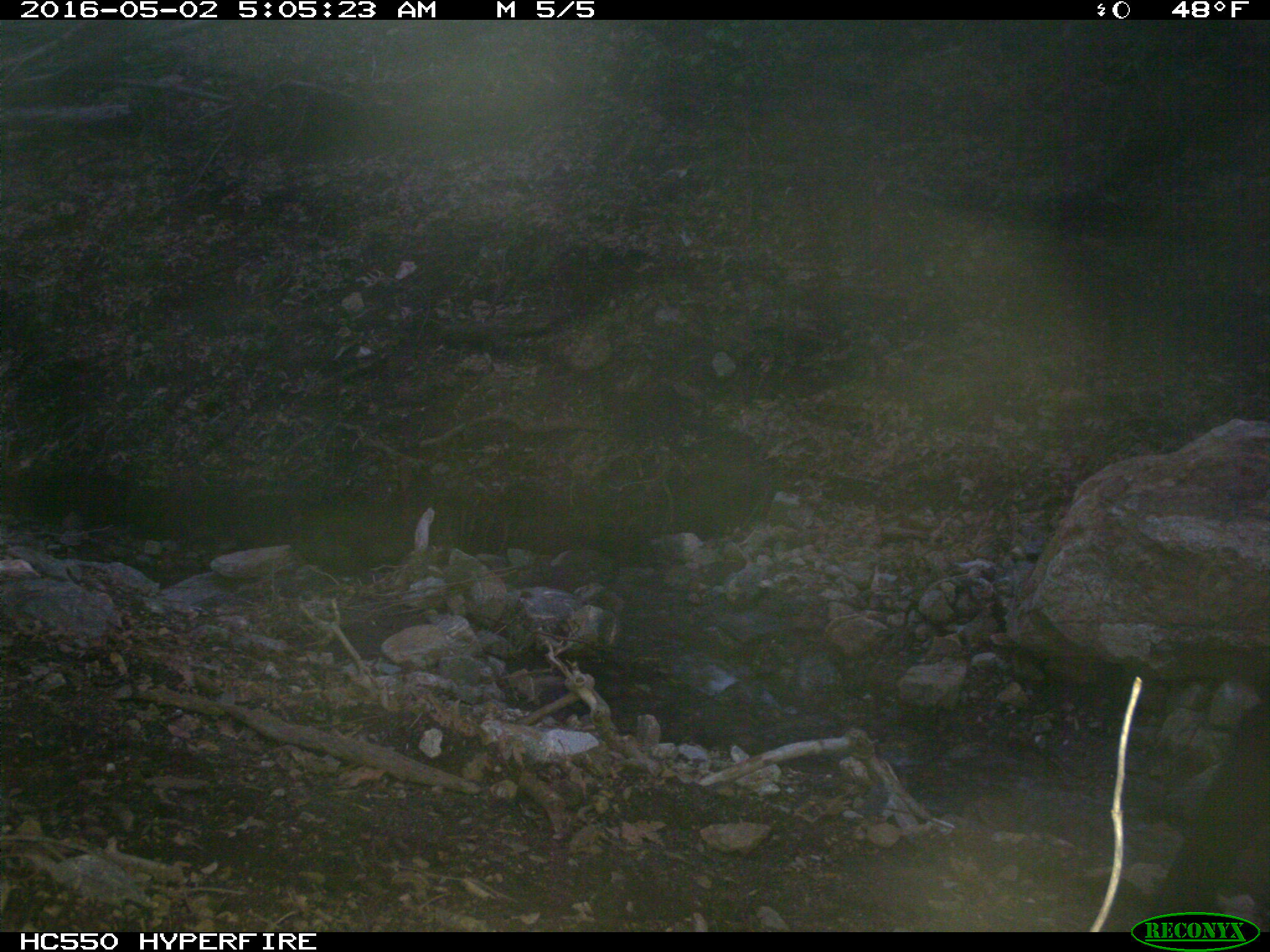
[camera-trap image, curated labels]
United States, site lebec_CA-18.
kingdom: Animalia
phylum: Chordata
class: Mammalia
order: Artiodactyla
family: Bovidae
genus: Bos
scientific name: Bos taurus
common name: domestic cow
Bos taurus (domestic cow).